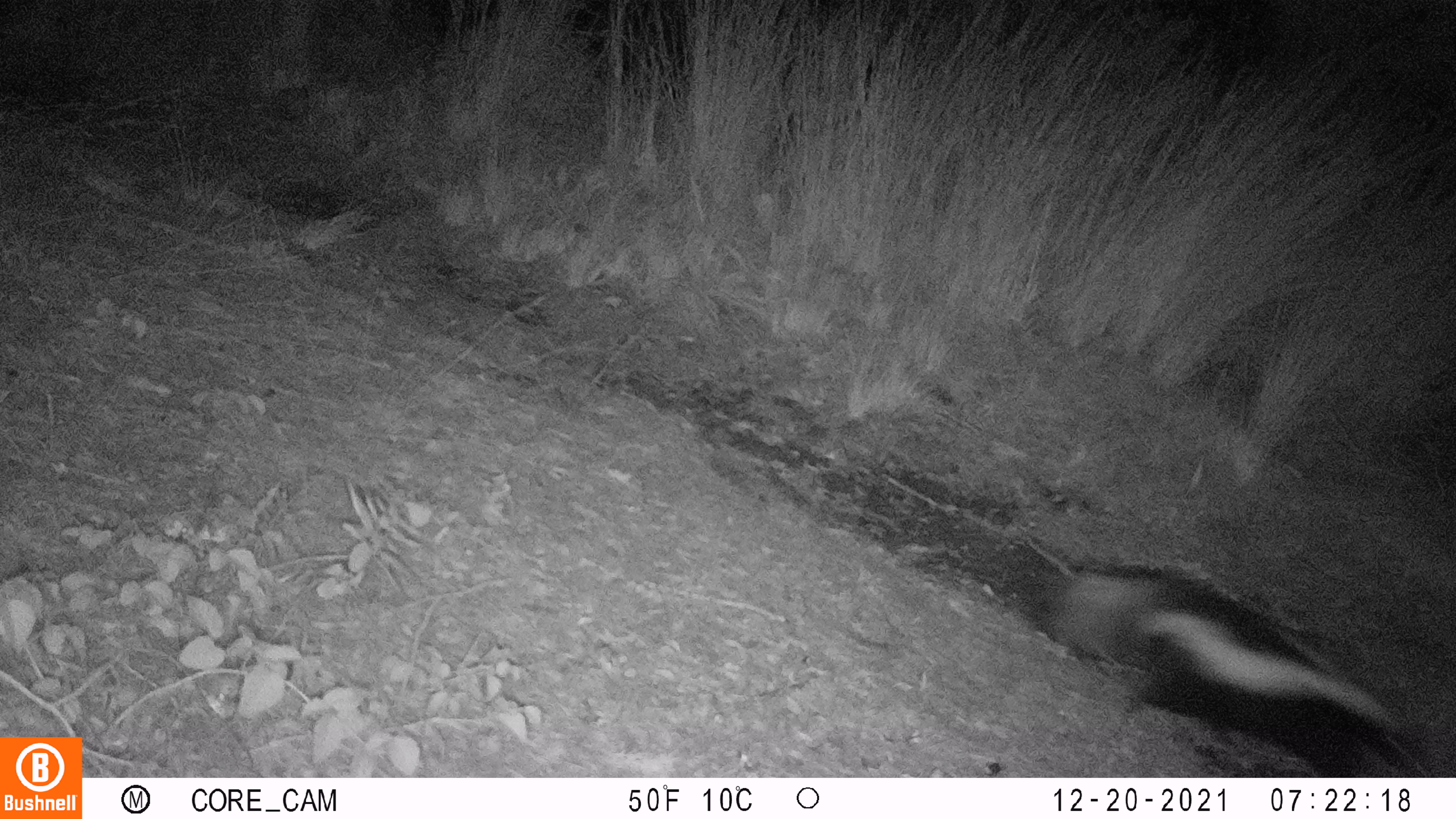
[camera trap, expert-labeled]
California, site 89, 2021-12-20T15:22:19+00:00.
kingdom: Animalia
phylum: Chordata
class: Mammalia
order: Carnivora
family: Mephitidae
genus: Mephitis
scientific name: Mephitis mephitis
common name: striped skunk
Striped skunk (Mephitis mephitis).